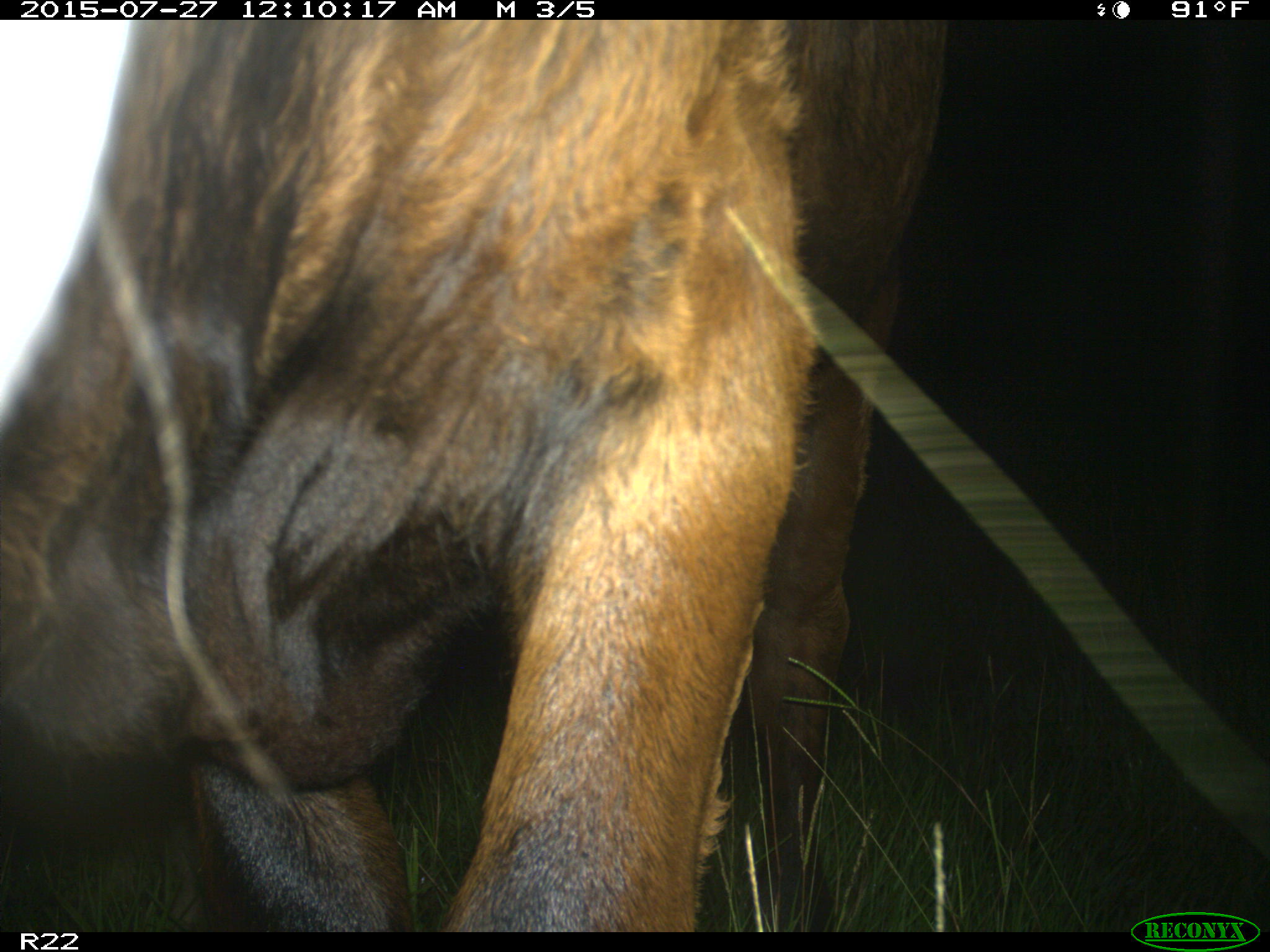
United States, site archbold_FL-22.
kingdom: Animalia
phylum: Chordata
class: Mammalia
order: Artiodactyla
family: Bovidae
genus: Bos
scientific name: Bos taurus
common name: domestic cow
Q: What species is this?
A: Bos taurus (domestic cow).